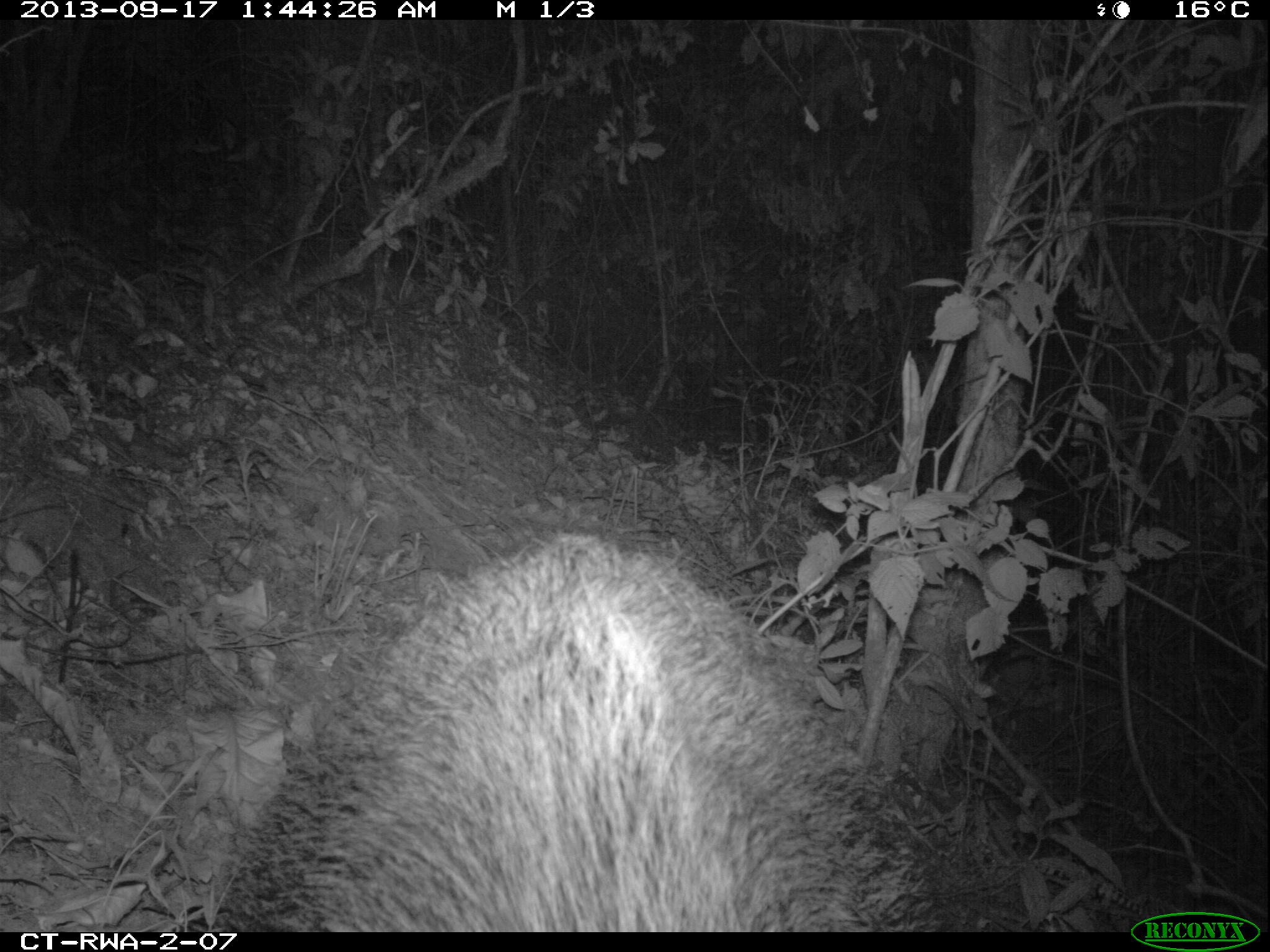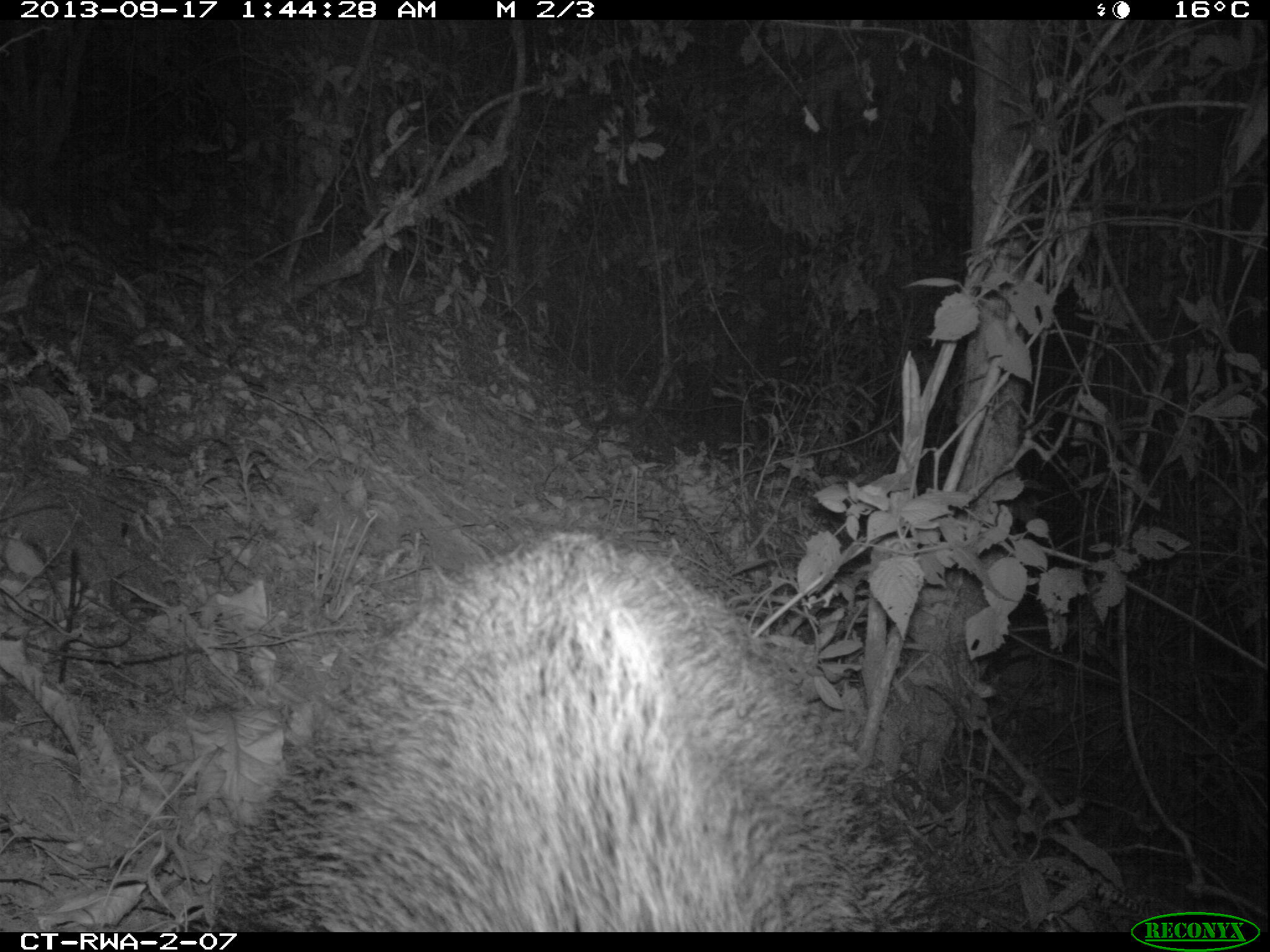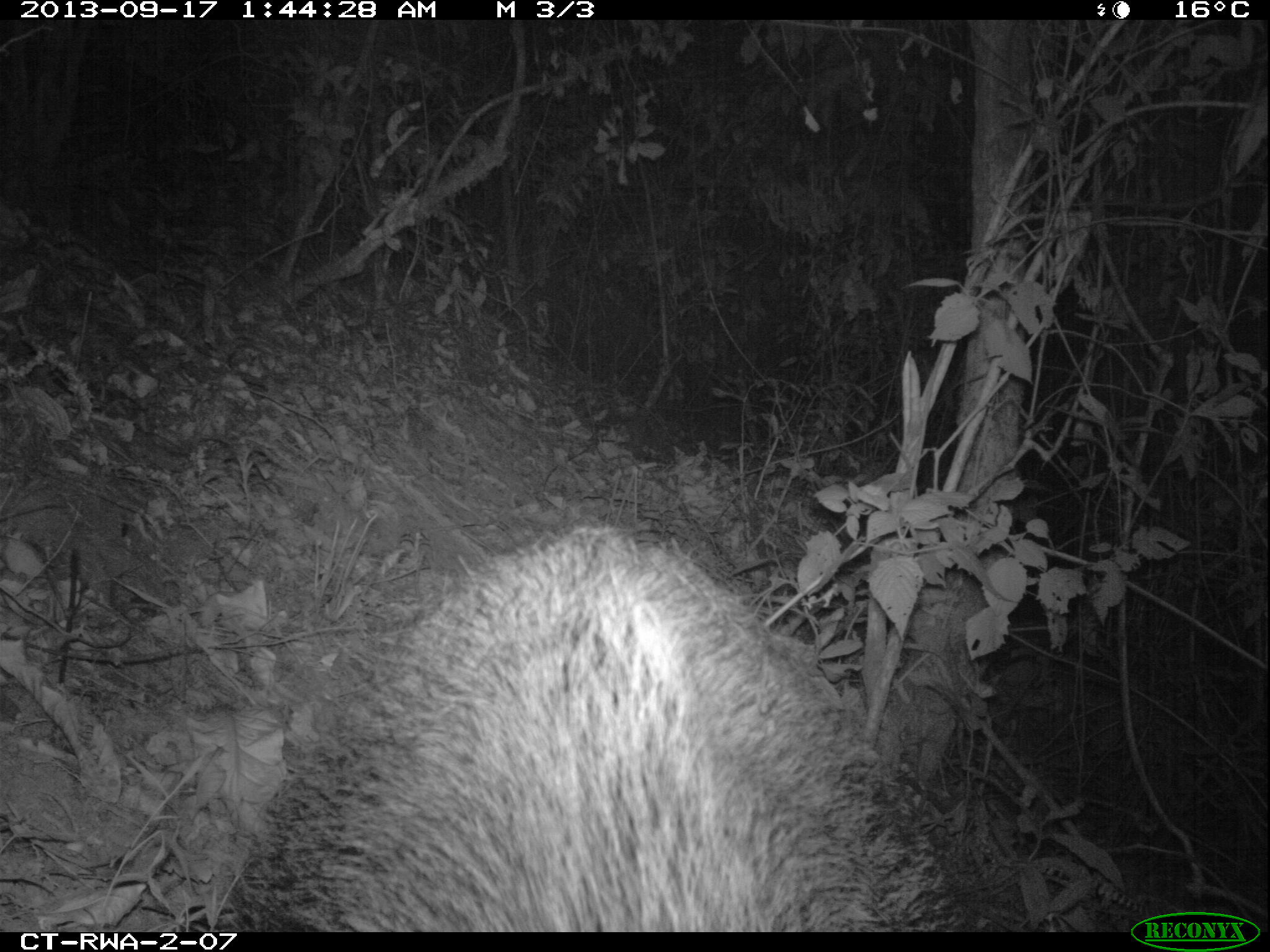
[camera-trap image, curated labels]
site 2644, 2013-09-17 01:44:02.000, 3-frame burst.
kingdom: Animalia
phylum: Chordata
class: Mammalia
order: Artiodactyla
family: Suidae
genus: Potamochoerus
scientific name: Potamochoerus larvatus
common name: bushpig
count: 2